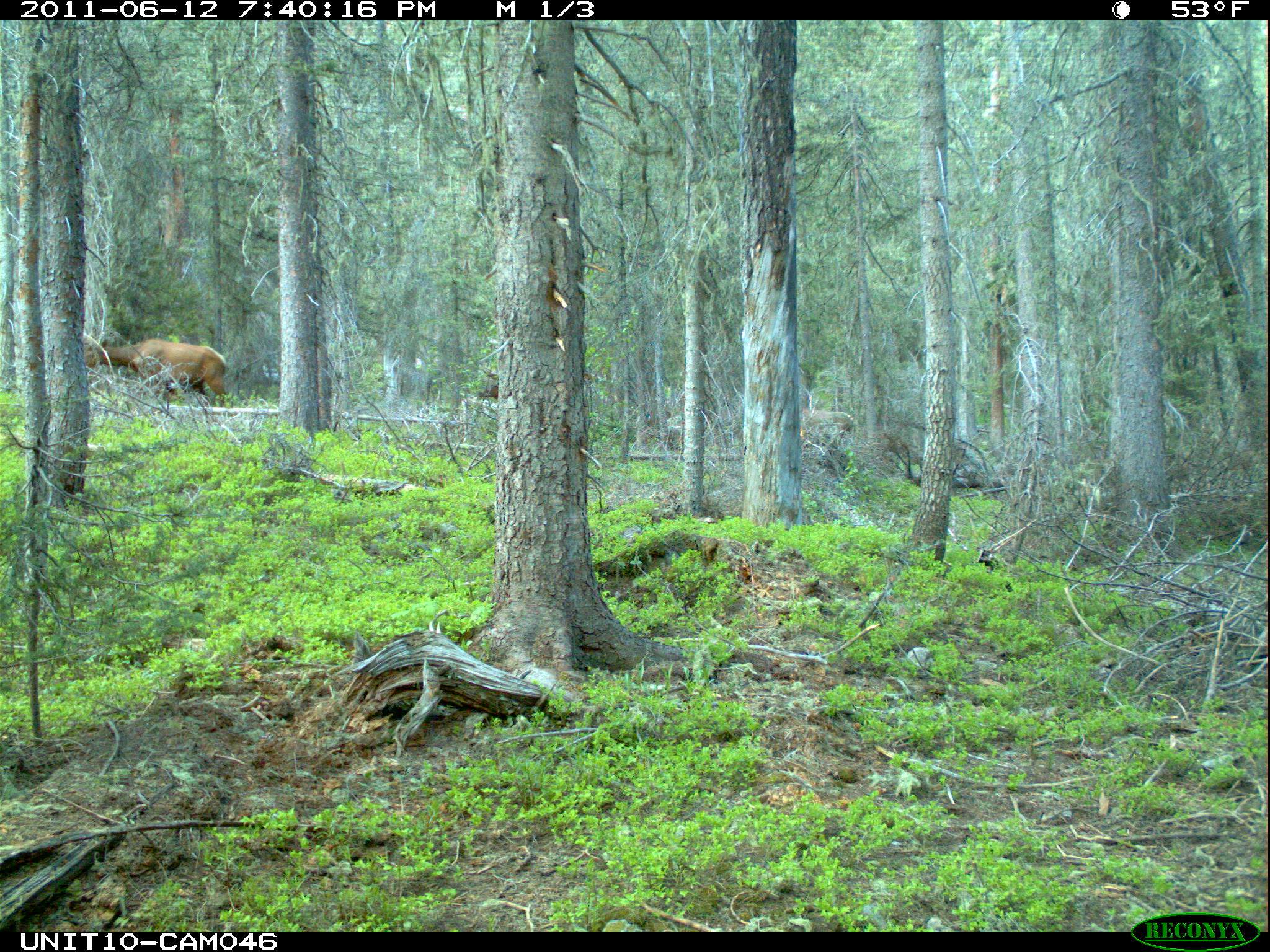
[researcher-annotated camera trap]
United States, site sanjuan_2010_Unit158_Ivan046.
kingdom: Animalia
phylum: Chordata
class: Mammalia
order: Artiodactyla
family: Cervidae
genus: Cervus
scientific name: Cervus elaphus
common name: red deer